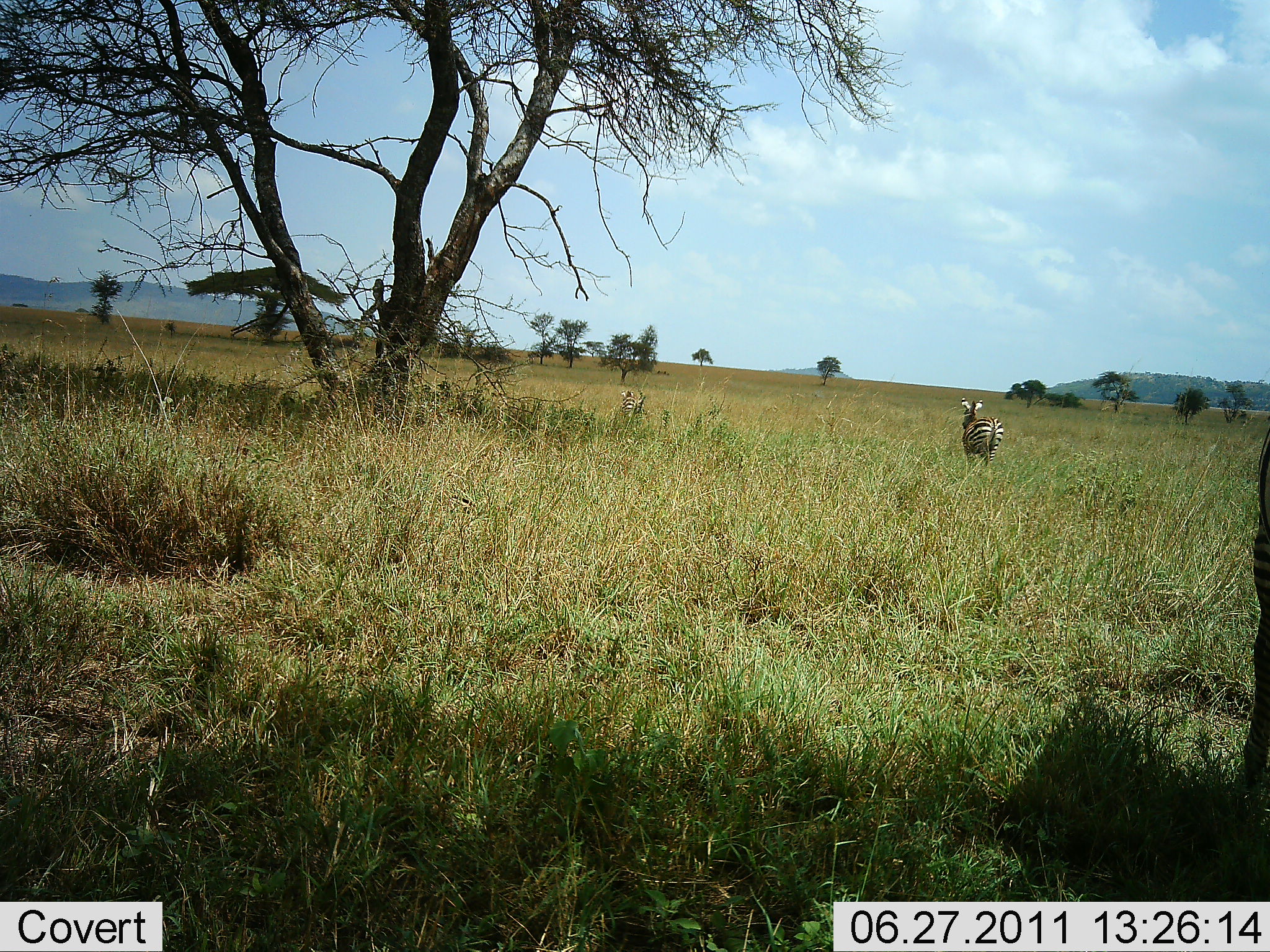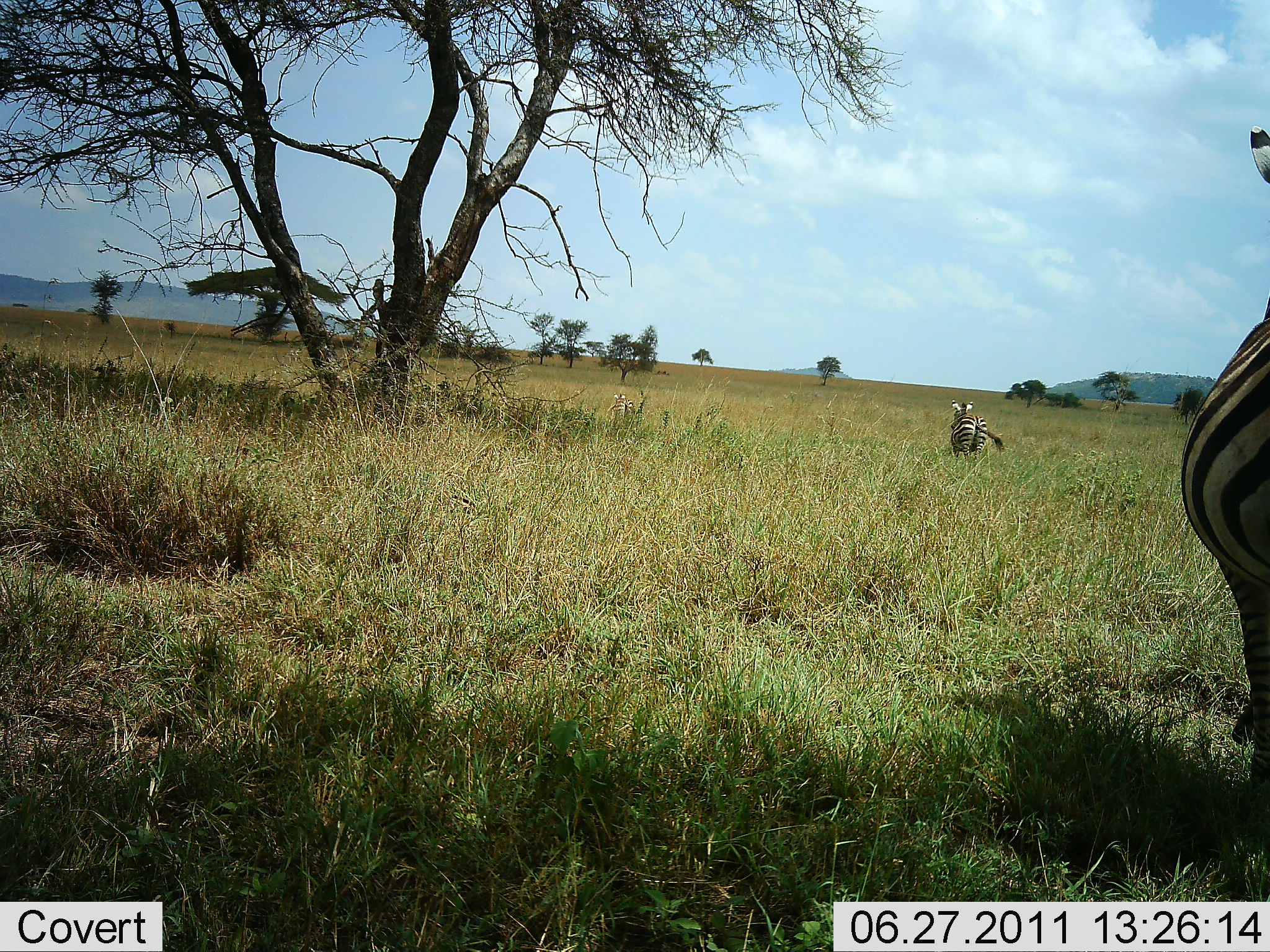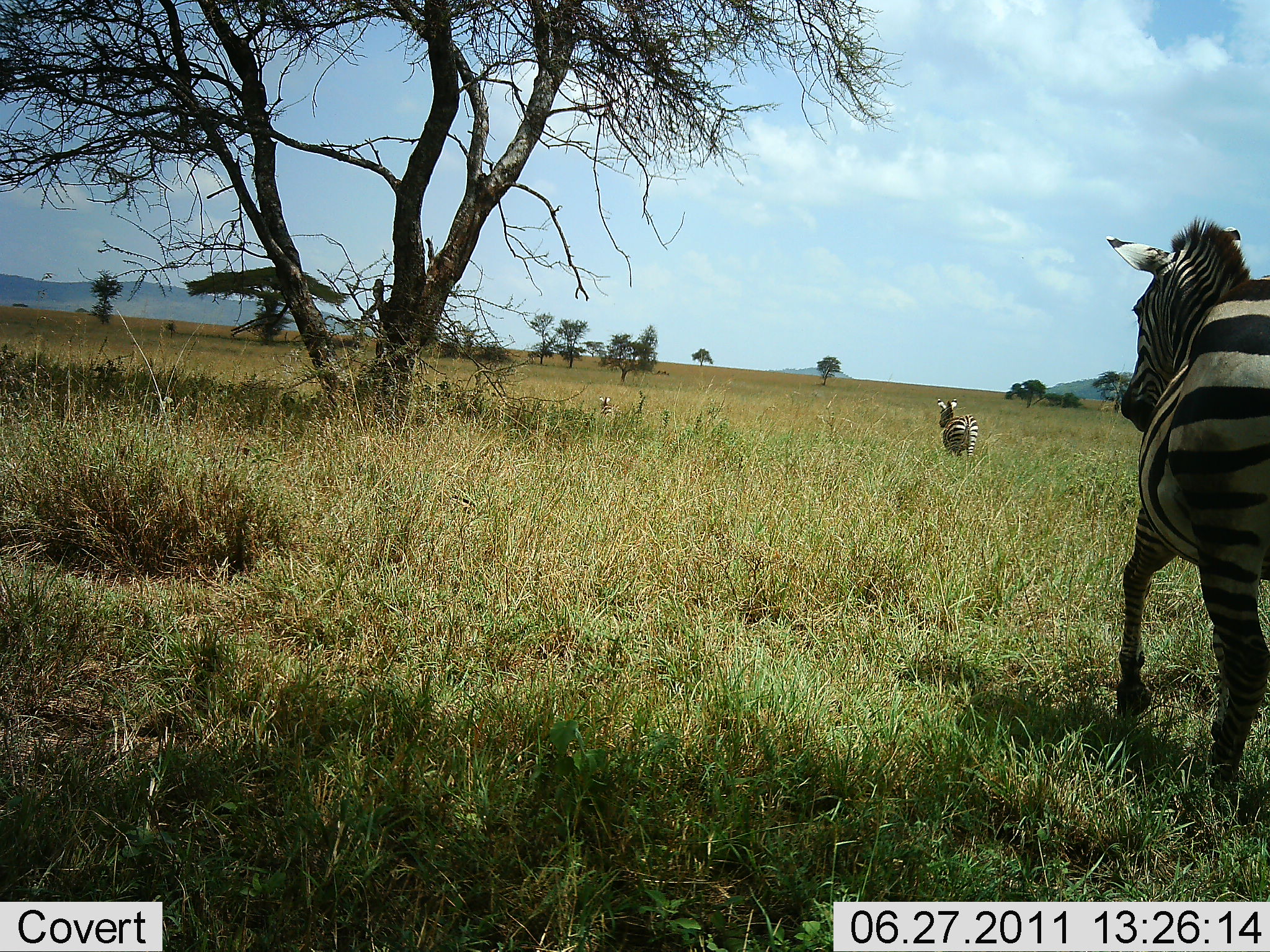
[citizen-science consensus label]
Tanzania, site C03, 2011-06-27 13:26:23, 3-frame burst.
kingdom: Animalia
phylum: Chordata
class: Mammalia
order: Perissodactyla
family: Equidae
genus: Equus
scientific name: Equus quagga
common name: plains zebra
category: zebra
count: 2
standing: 7%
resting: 0%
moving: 93%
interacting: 0%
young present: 0%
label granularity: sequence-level